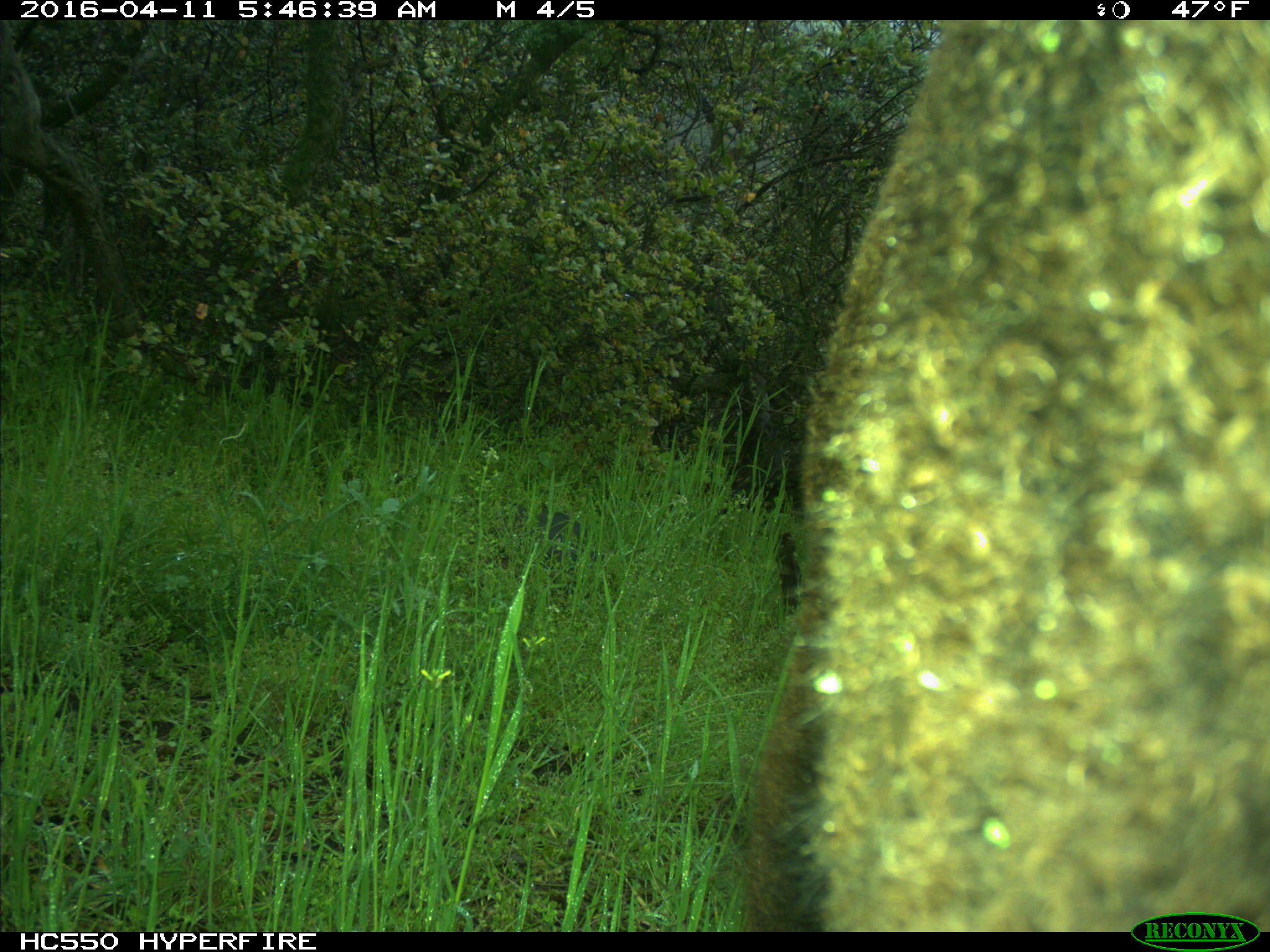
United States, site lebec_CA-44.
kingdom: Animalia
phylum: Chordata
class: Mammalia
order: Artiodactyla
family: Bovidae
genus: Bos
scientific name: Bos taurus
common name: domestic cow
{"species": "Bos taurus (domestic cow)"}